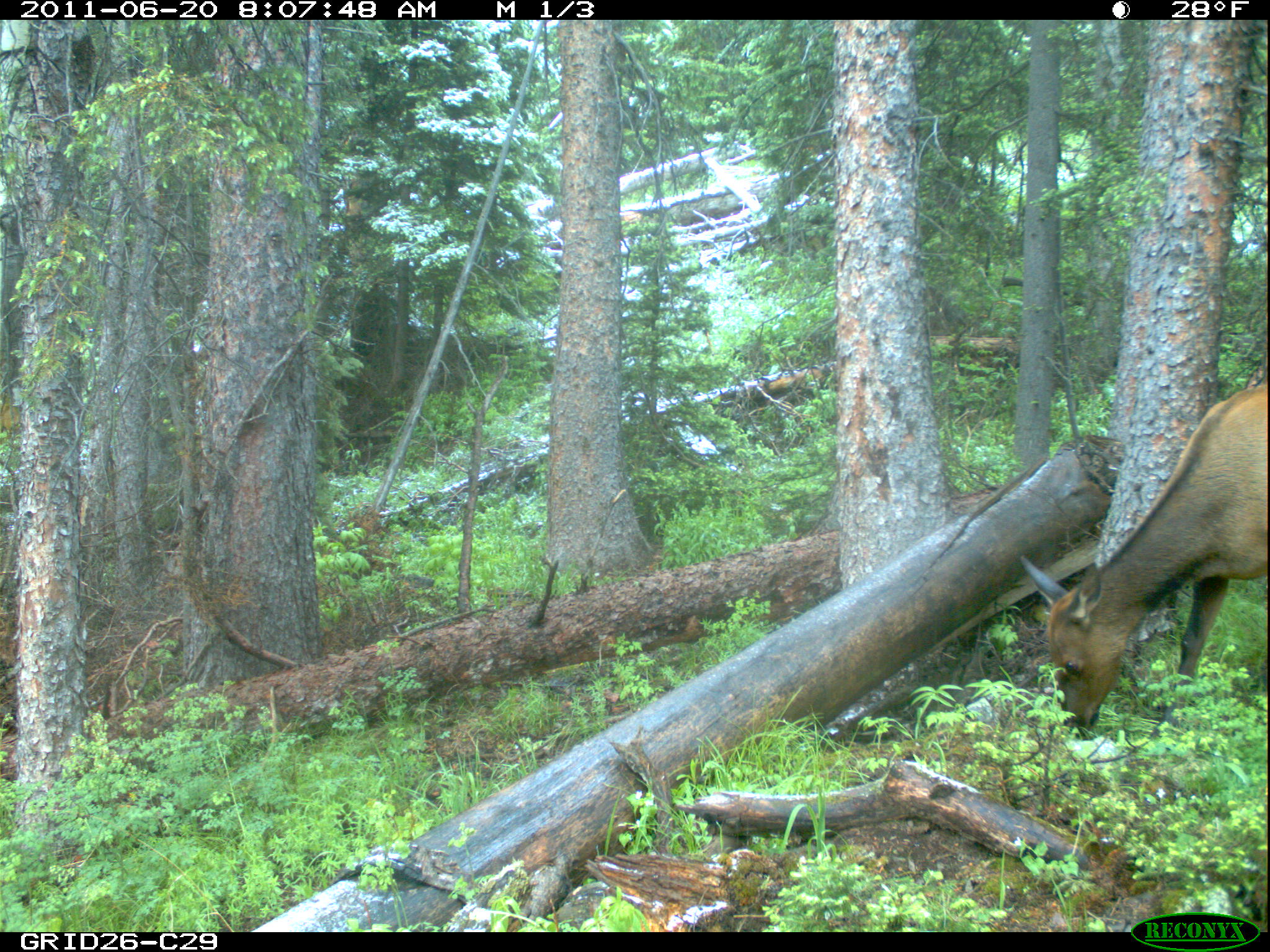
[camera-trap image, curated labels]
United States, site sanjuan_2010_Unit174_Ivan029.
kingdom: Animalia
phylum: Chordata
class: Mammalia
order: Artiodactyla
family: Cervidae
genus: Cervus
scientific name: Cervus elaphus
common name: red deer